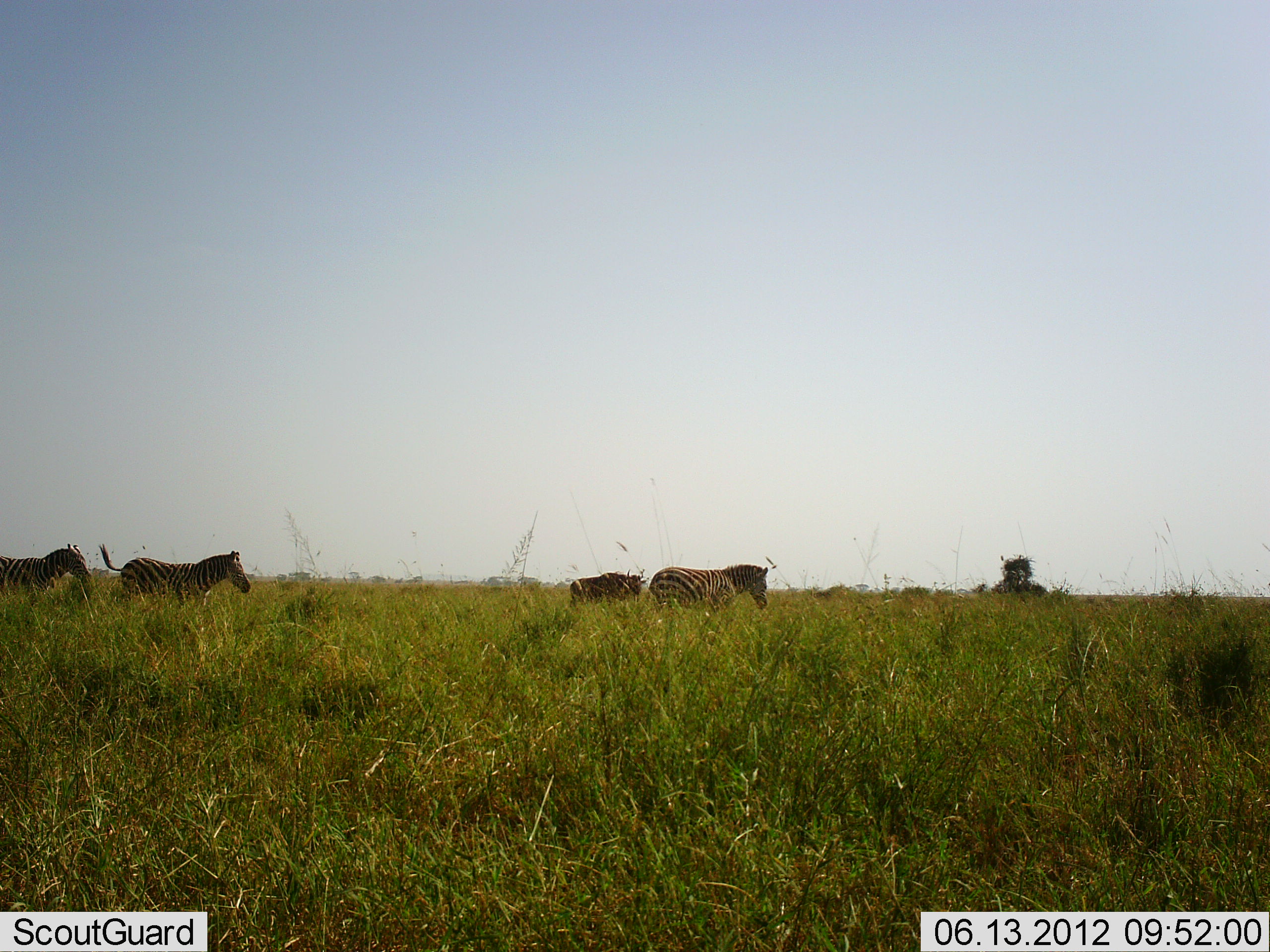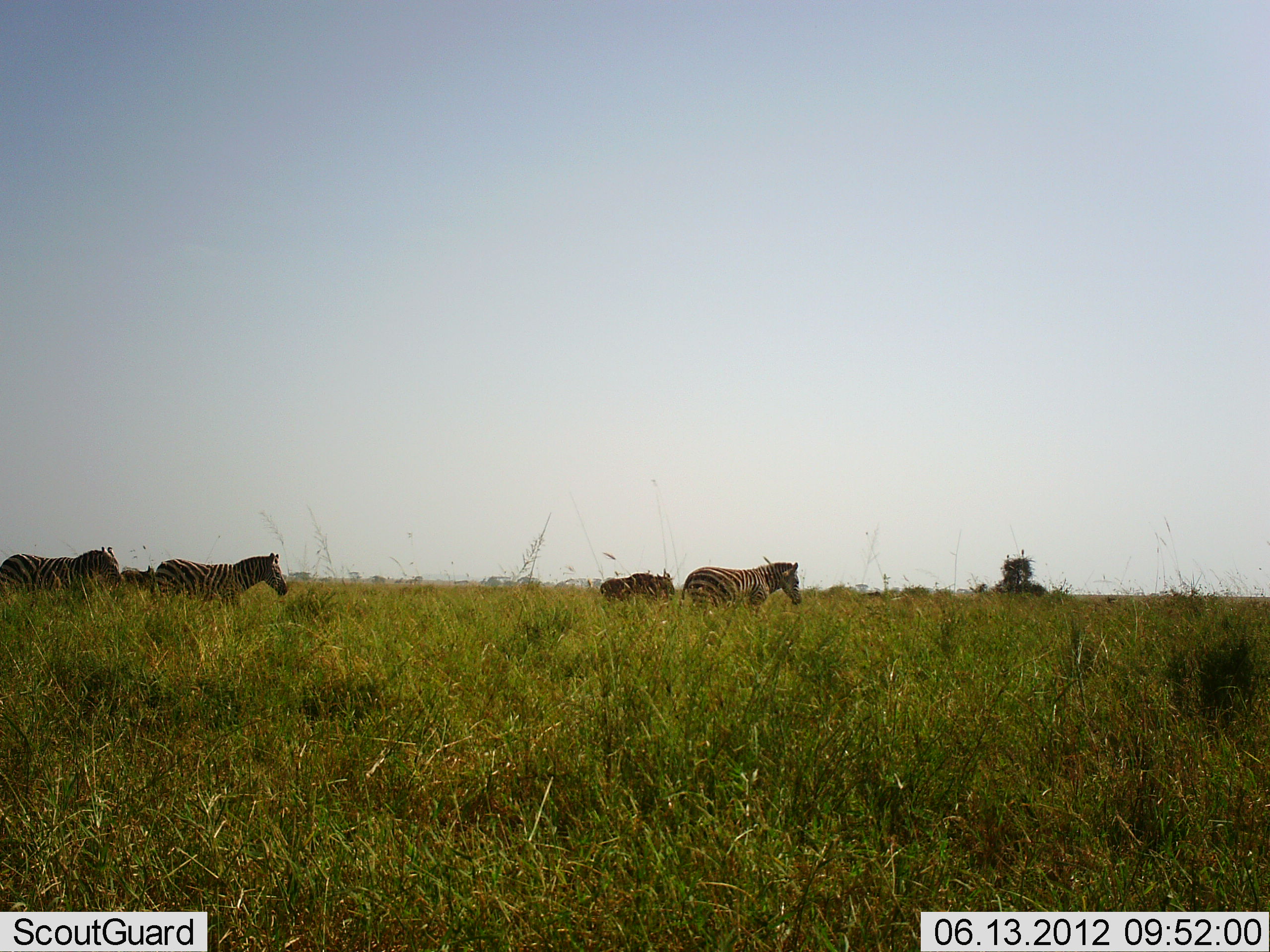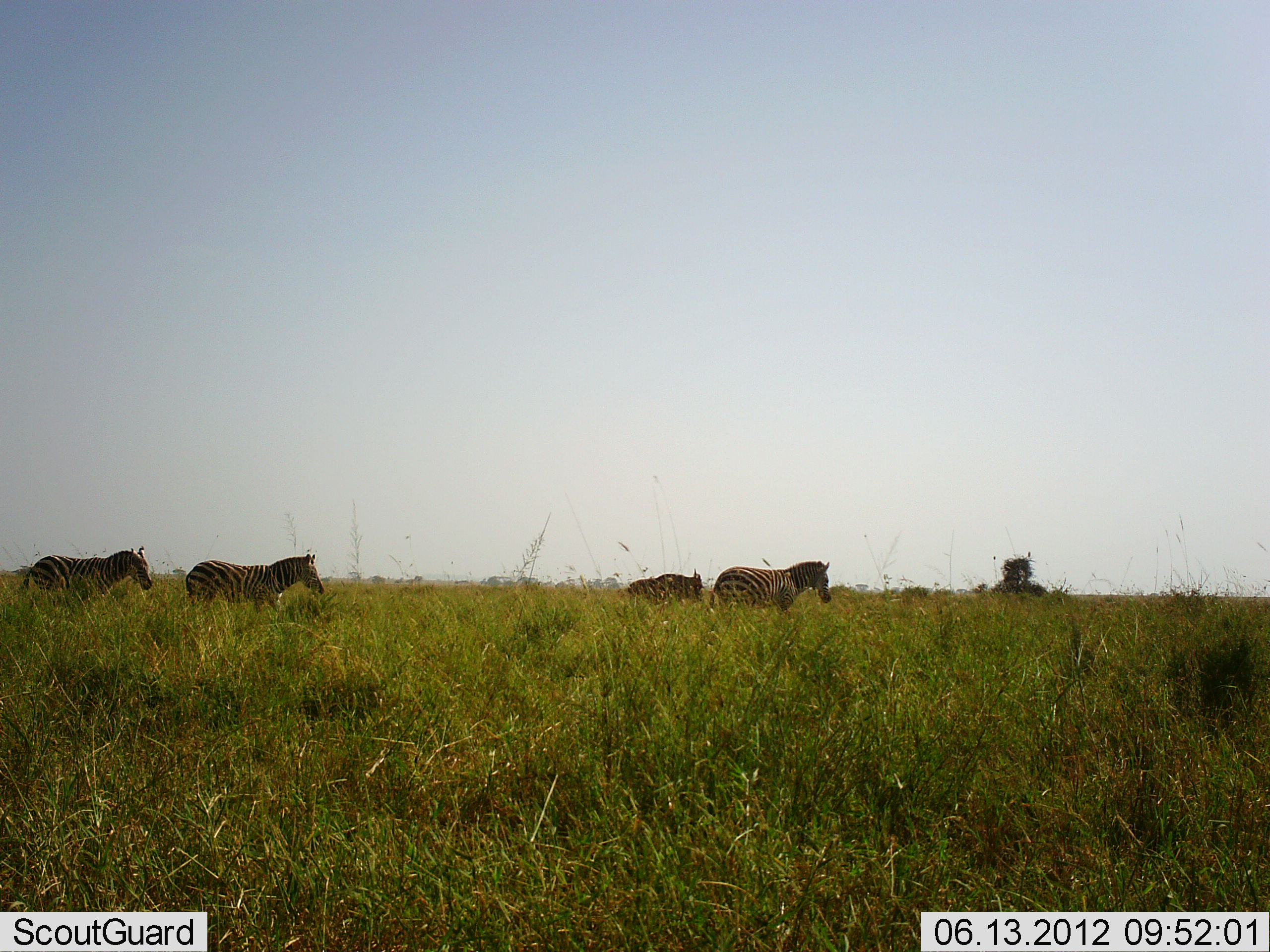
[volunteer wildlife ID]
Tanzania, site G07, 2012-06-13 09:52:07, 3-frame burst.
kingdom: Animalia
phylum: Chordata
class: Mammalia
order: Perissodactyla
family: Equidae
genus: Equus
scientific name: Equus quagga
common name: plains zebra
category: zebra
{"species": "zebra (plains zebra) (Equus quagga)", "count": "4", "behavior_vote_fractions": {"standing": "0%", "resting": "0%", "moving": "100%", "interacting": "0%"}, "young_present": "0%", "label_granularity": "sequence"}